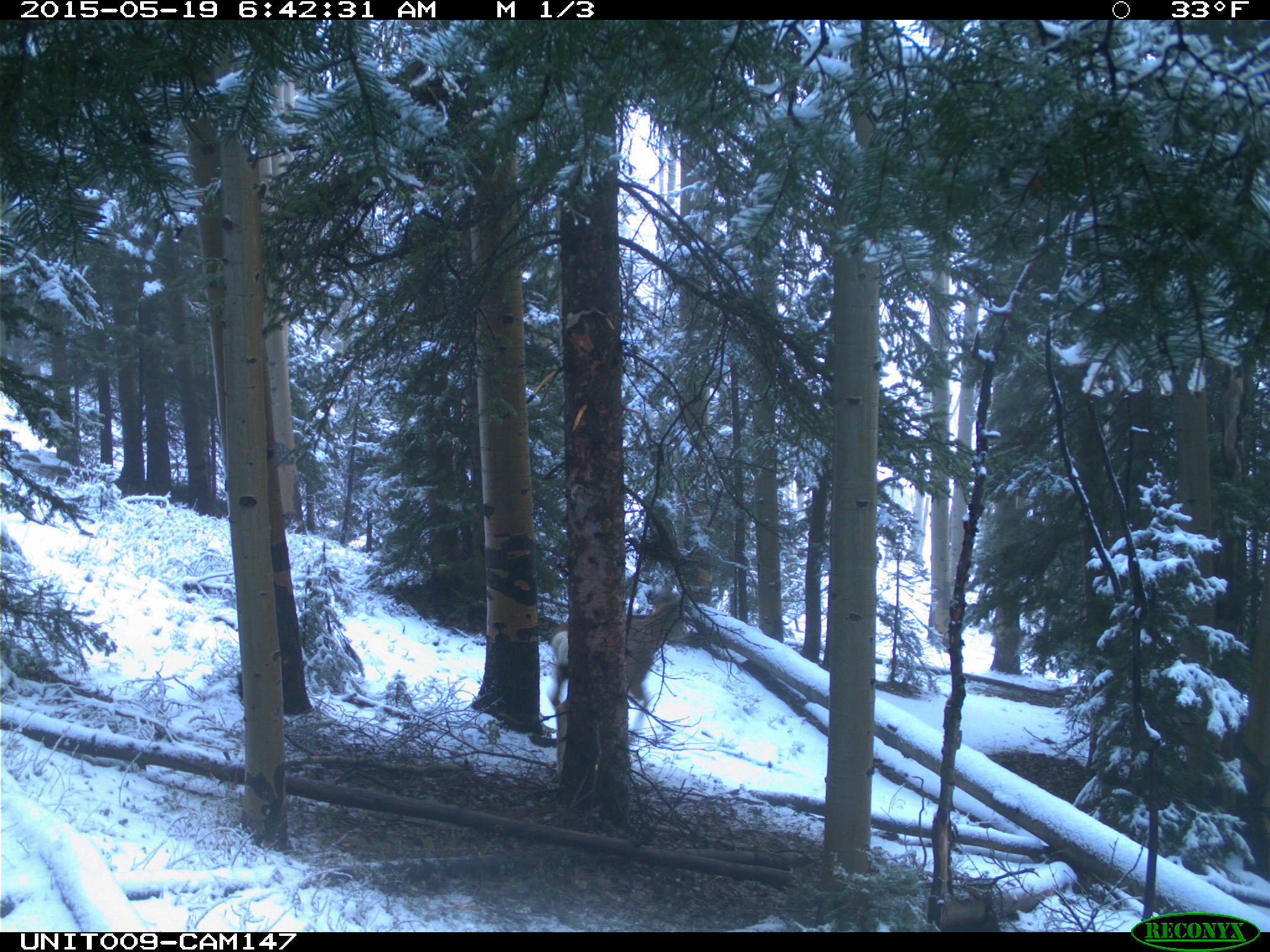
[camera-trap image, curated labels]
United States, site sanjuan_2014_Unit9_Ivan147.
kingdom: Animalia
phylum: Chordata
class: Mammalia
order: Artiodactyla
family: Cervidae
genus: Odocoileus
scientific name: Odocoileus hemionus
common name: mule deer